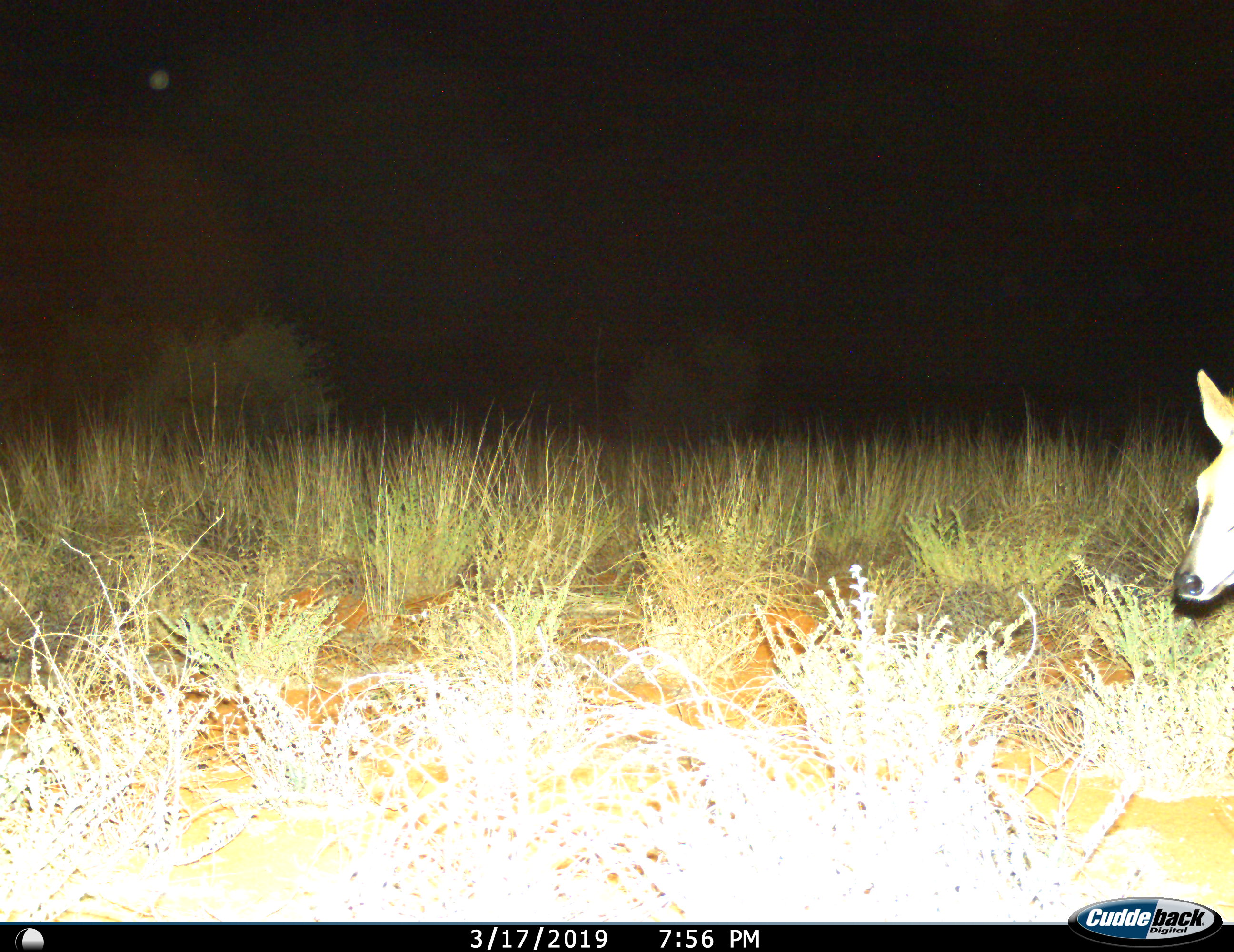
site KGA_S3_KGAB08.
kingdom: Animalia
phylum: Chordata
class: Mammalia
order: Artiodactyla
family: Bovidae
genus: Sylvicapra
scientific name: Sylvicapra grimmia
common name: common duiker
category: duikercommongrey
Duikercommongrey (common duiker) (Sylvicapra grimmia), count 1. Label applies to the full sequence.